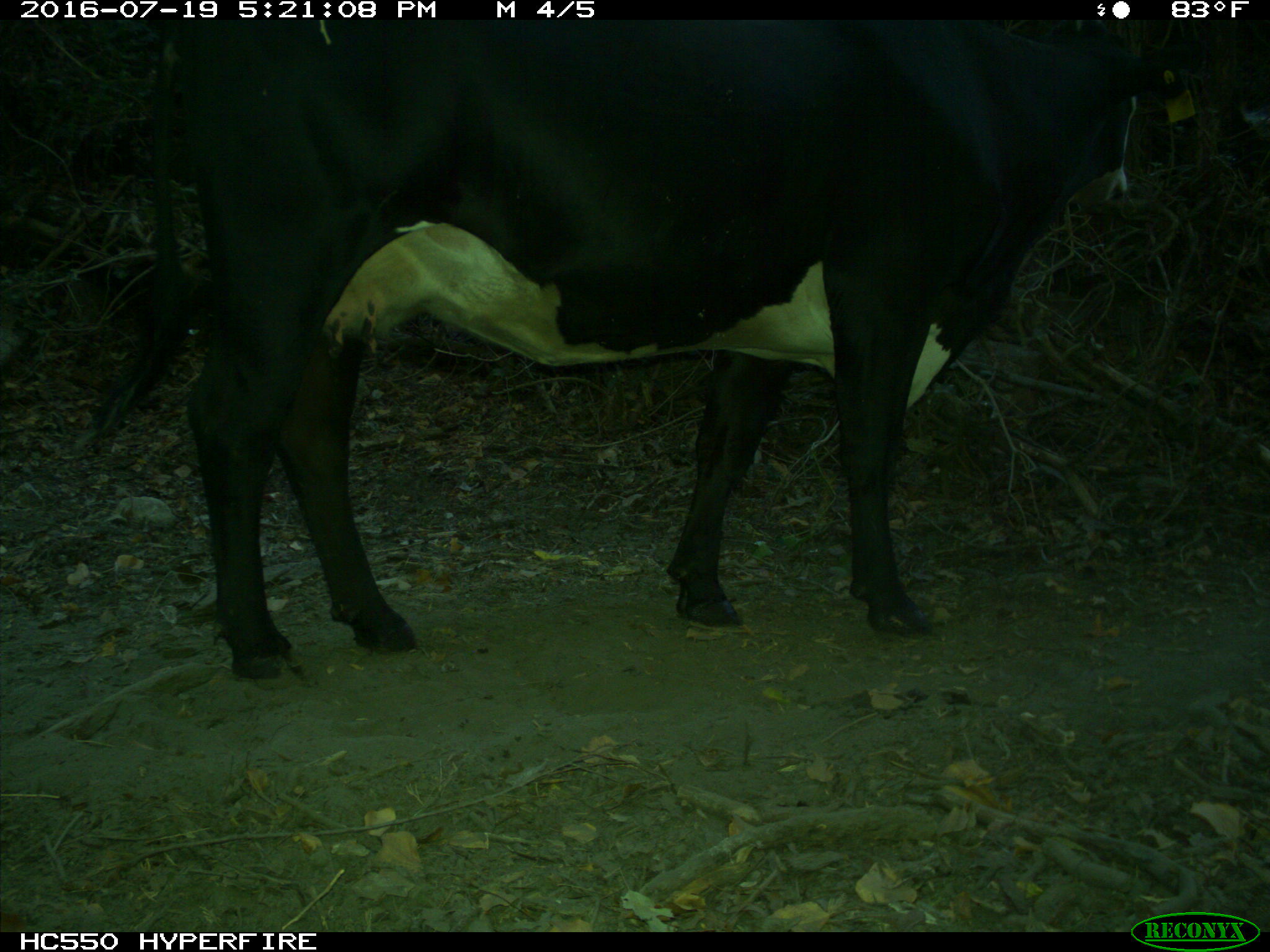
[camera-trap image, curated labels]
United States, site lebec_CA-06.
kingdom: Animalia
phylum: Chordata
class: Mammalia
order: Artiodactyla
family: Bovidae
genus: Bos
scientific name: Bos taurus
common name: domestic cow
Bos taurus (domestic cow).